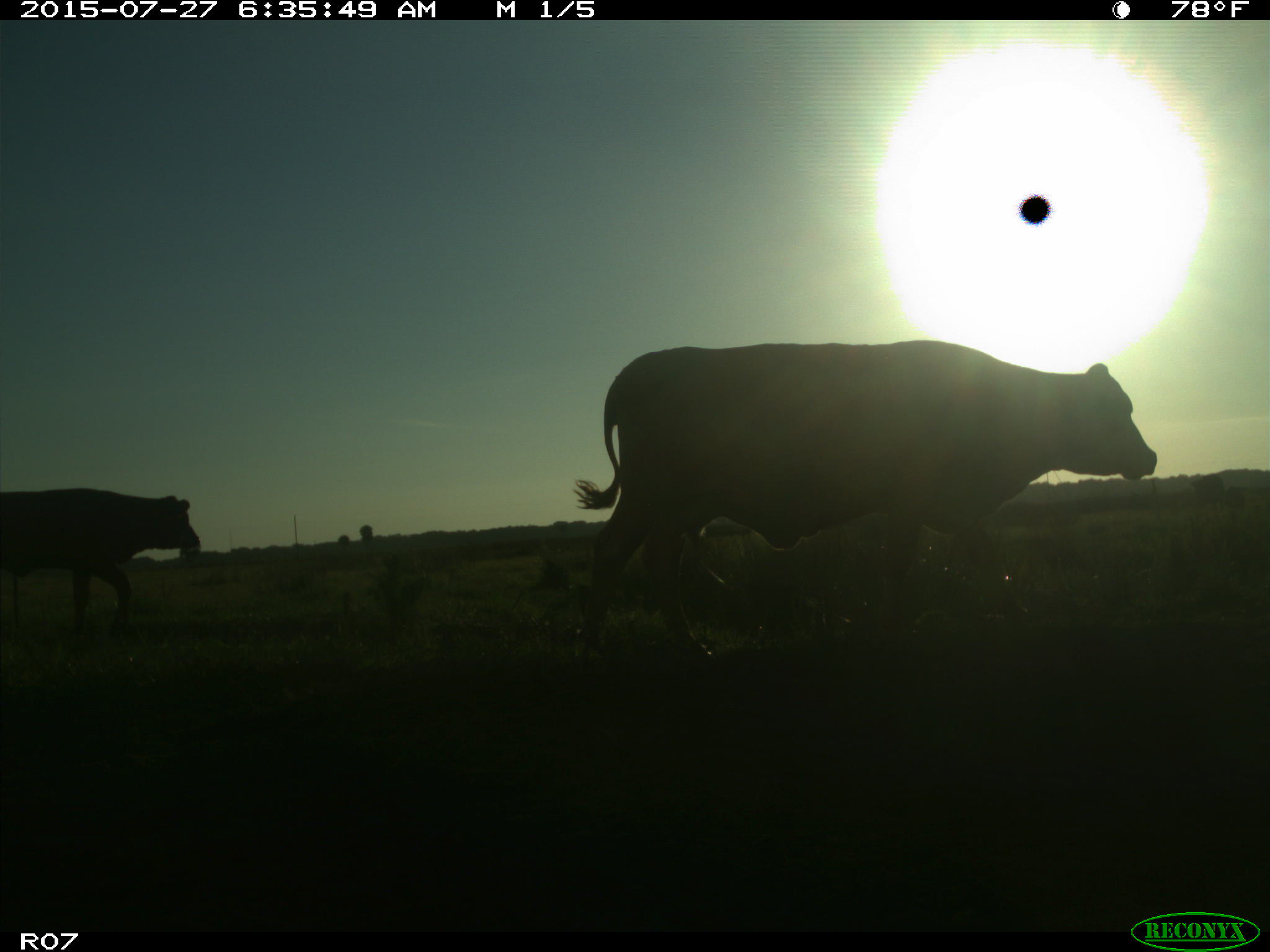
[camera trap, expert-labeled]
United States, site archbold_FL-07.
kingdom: Animalia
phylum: Chordata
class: Mammalia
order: Artiodactyla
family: Bovidae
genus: Bos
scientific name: Bos taurus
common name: domestic cow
Bos taurus (domestic cow).